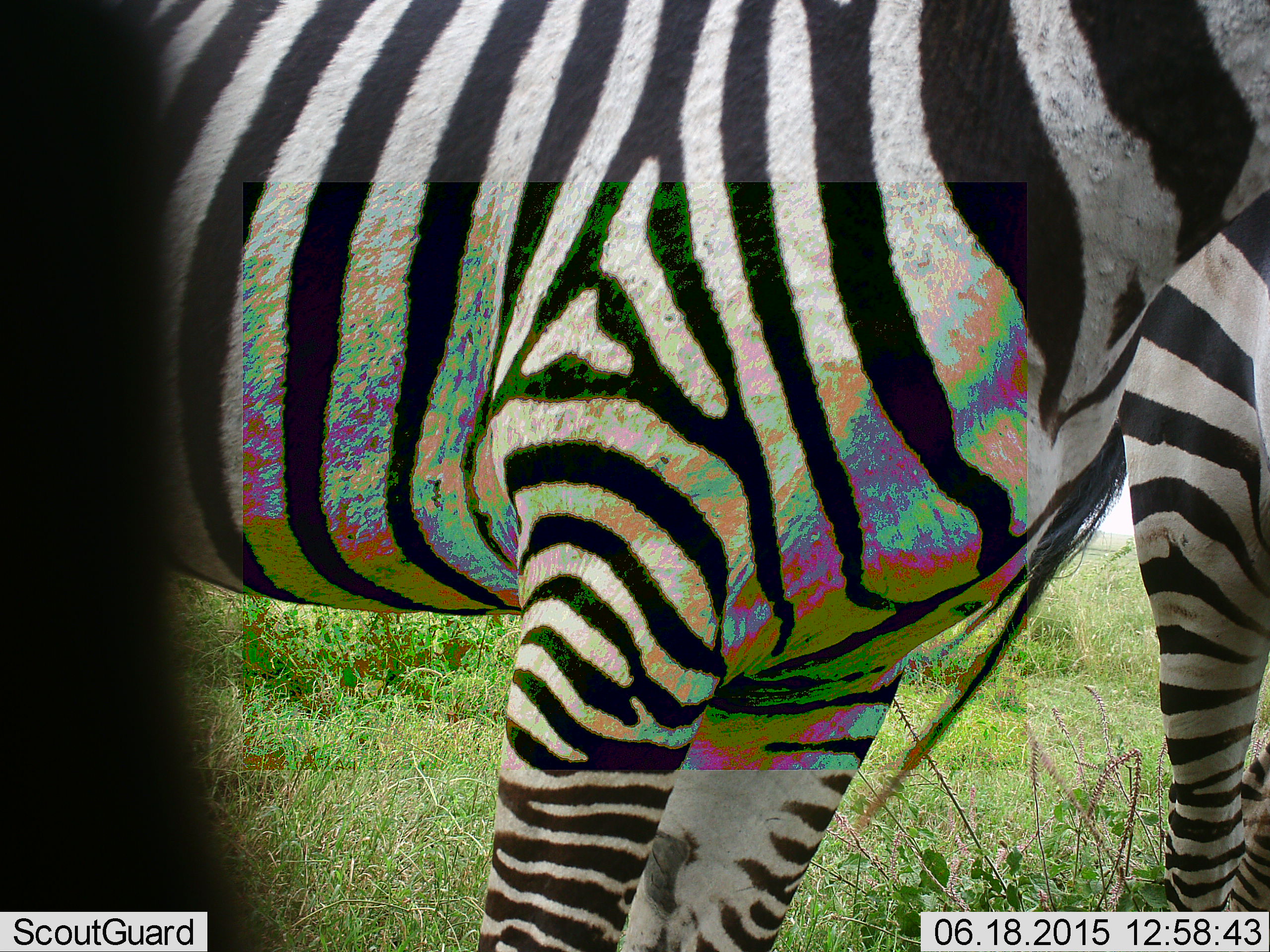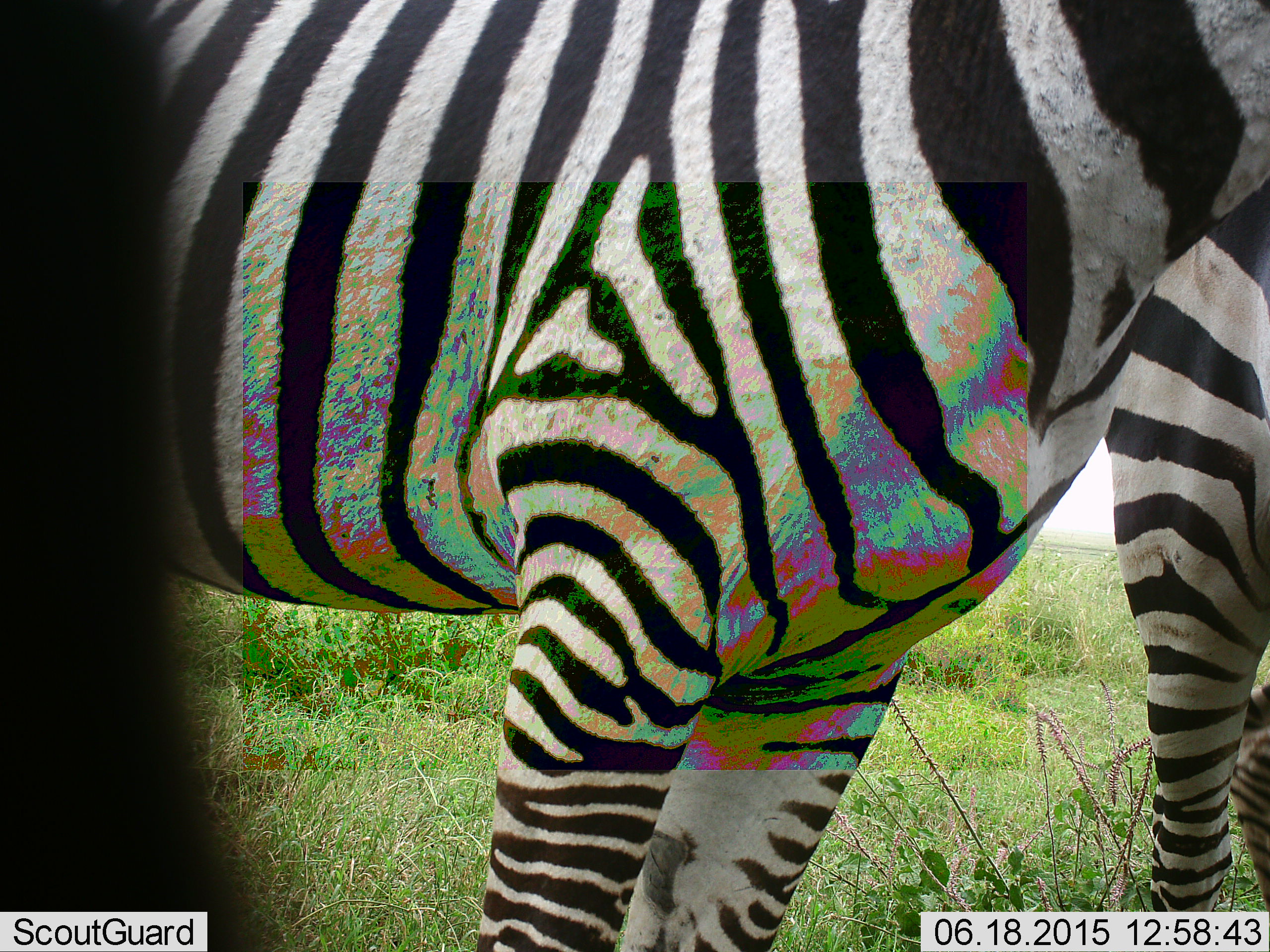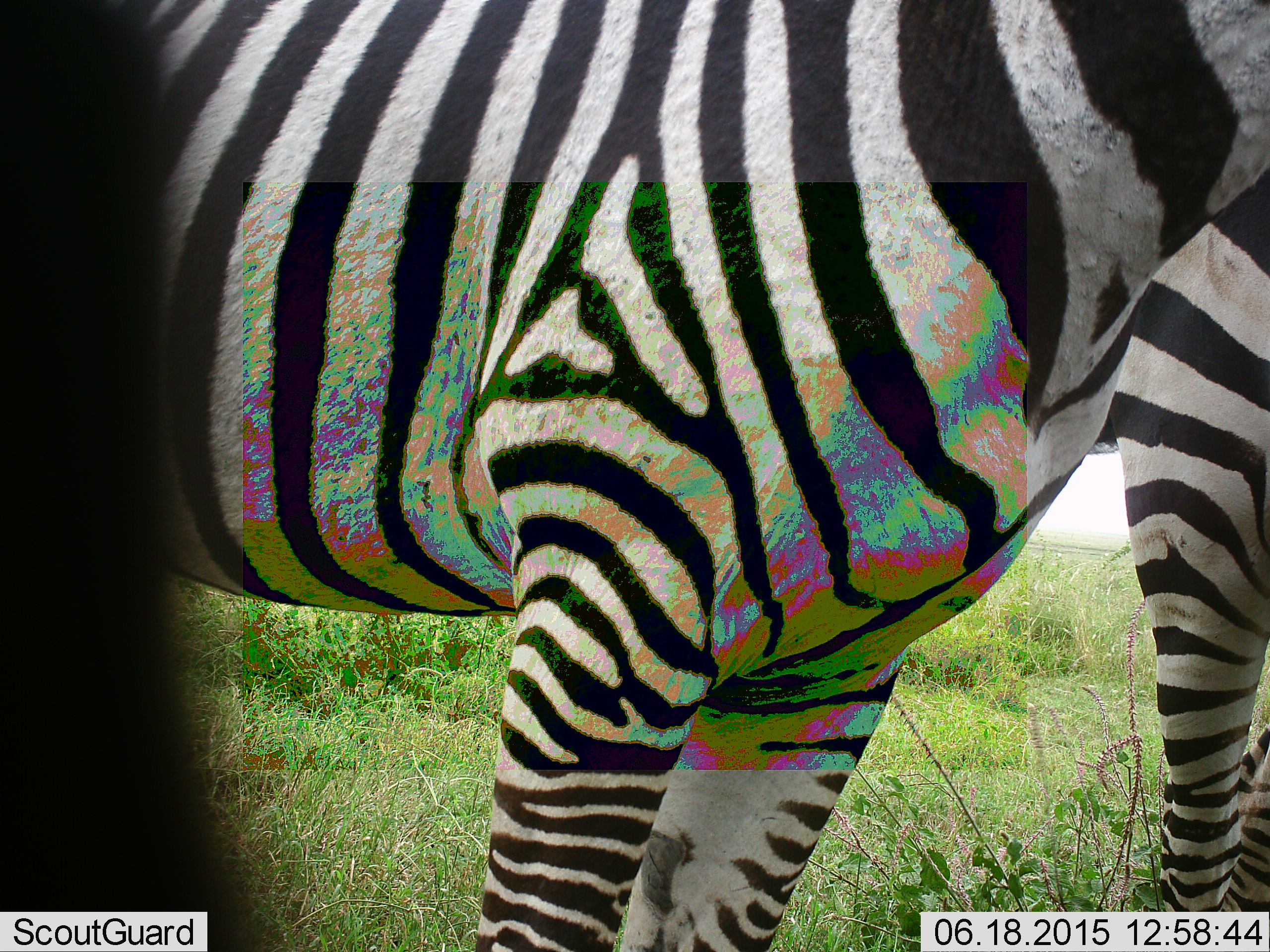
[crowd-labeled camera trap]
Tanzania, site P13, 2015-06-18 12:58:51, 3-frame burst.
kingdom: Animalia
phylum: Chordata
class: Mammalia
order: Perissodactyla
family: Equidae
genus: Equus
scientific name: Equus quagga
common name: plains zebra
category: zebra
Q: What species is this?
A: Zebra (plains zebra) (Equus quagga).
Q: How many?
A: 2.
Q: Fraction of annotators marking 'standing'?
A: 90%.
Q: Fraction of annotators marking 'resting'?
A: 20%.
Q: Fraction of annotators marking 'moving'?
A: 10%.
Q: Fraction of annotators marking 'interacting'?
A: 10%.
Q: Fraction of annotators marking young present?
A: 0%.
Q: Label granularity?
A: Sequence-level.